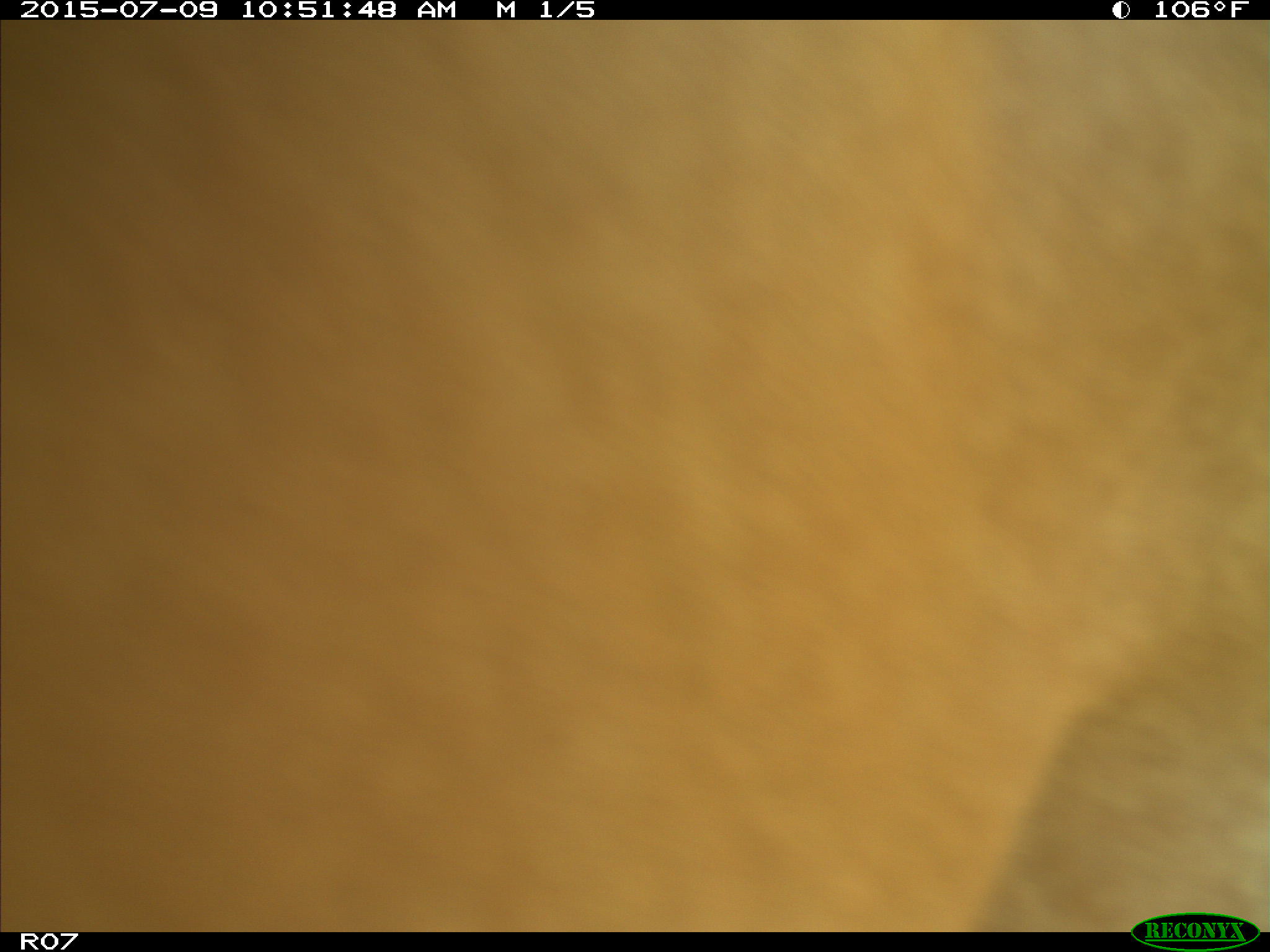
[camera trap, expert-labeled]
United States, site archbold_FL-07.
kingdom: Animalia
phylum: Chordata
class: Mammalia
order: Artiodactyla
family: Bovidae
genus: Bos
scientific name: Bos taurus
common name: domestic cow